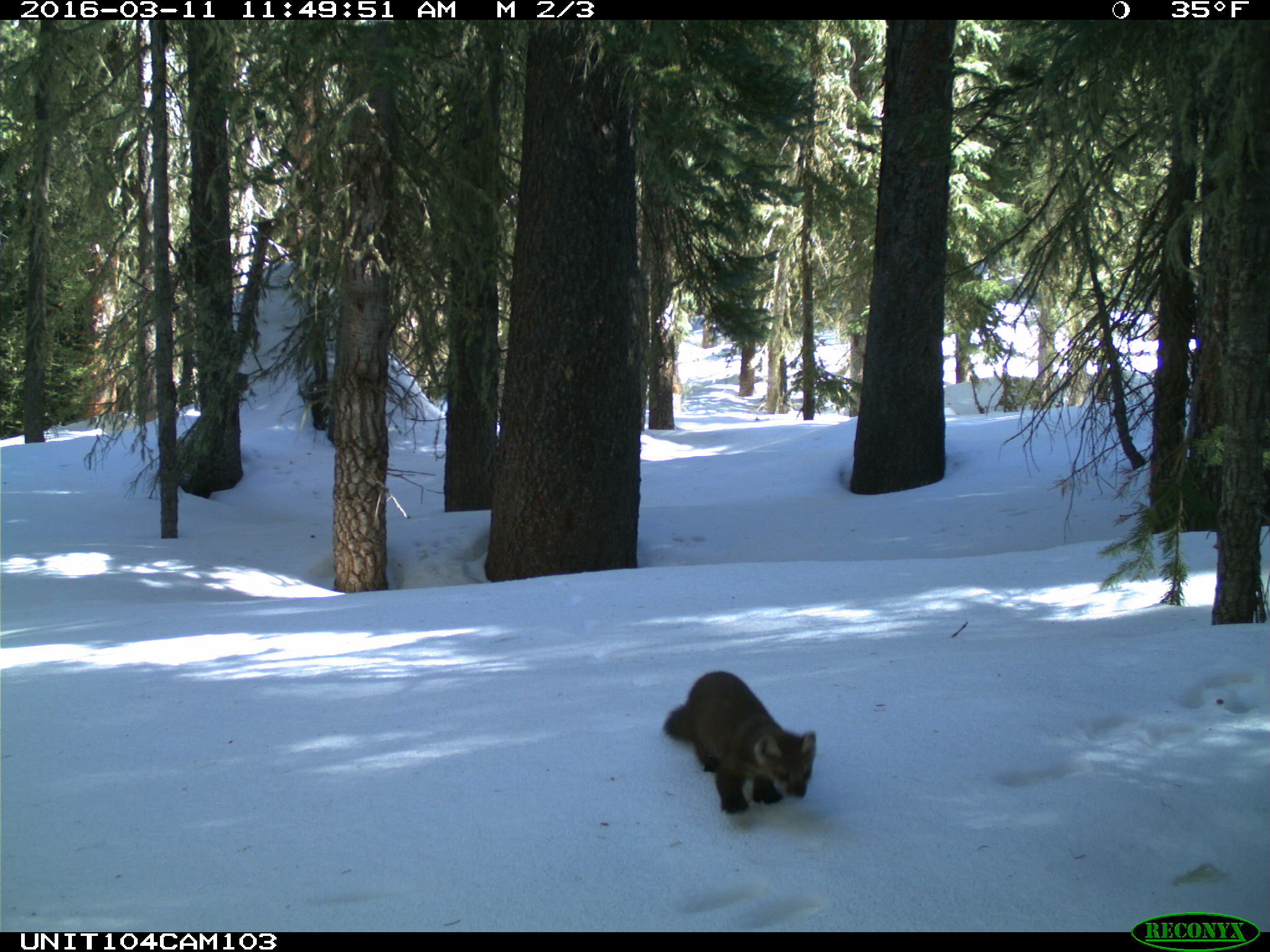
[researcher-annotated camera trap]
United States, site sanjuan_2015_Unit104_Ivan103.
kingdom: Animalia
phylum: Chordata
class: Mammalia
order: Carnivora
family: Mustelidae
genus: Martes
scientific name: Martes americana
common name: american marten